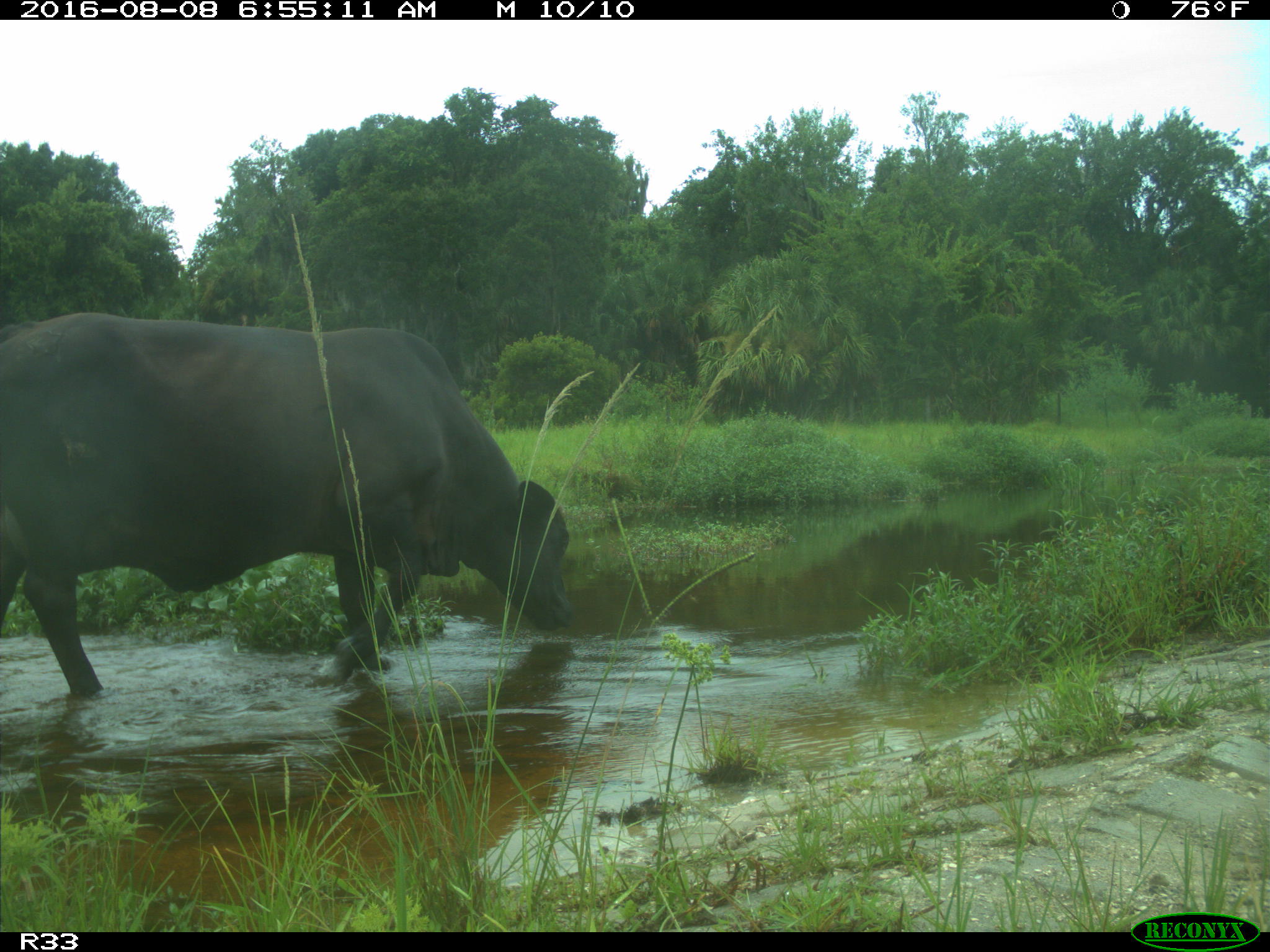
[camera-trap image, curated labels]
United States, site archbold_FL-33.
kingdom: Animalia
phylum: Chordata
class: Mammalia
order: Artiodactyla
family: Bovidae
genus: Bos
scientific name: Bos taurus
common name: domestic cow